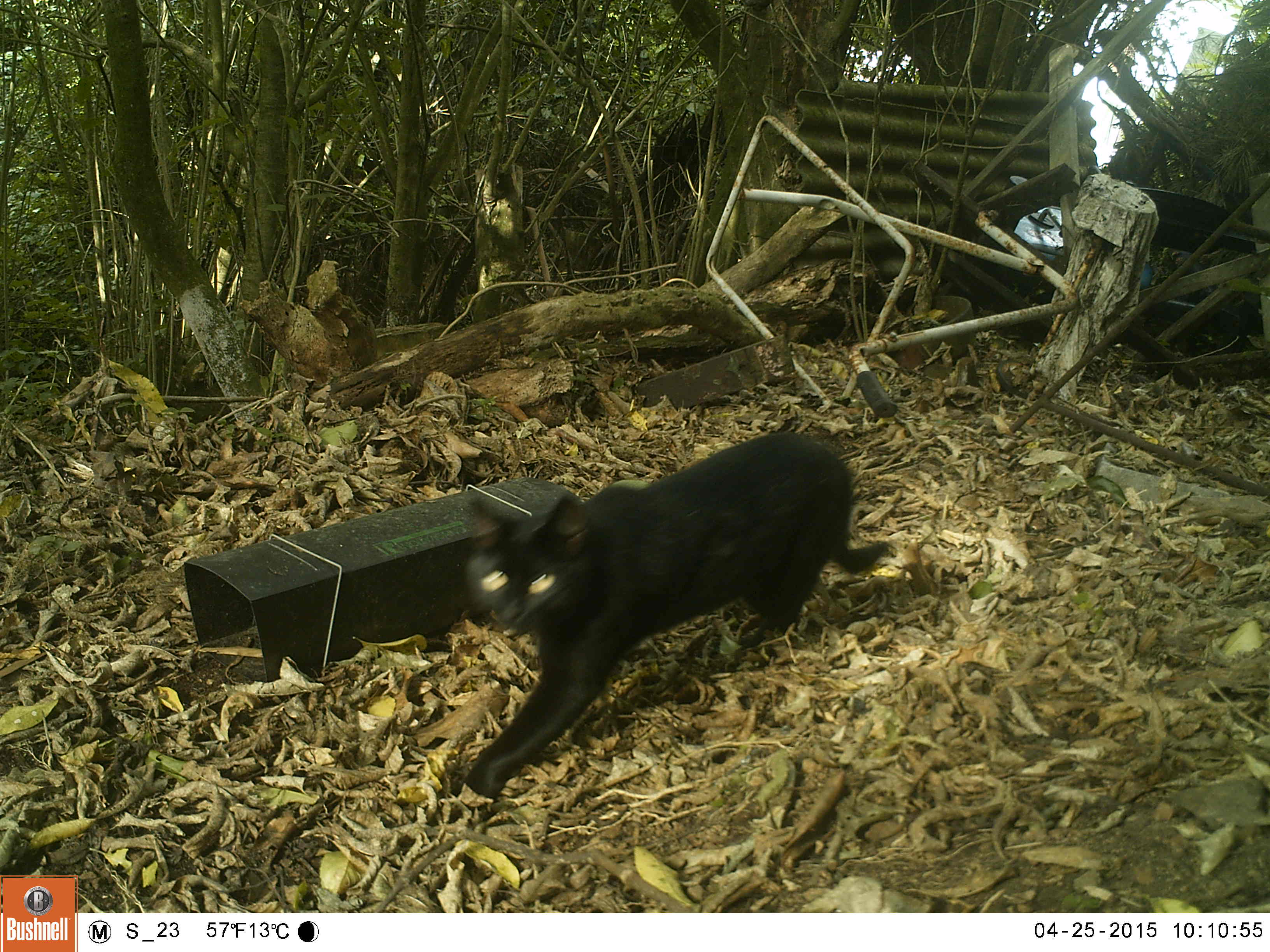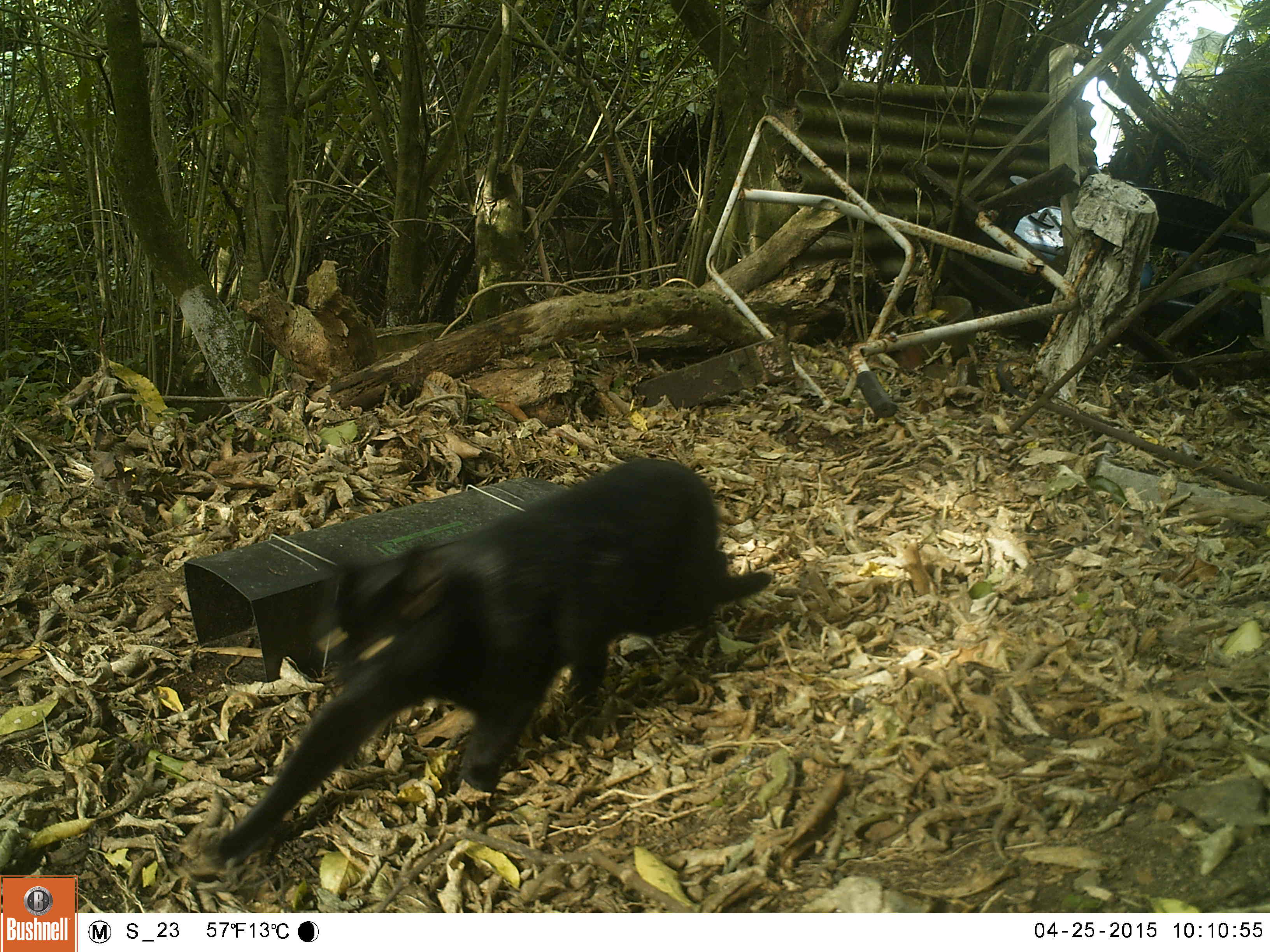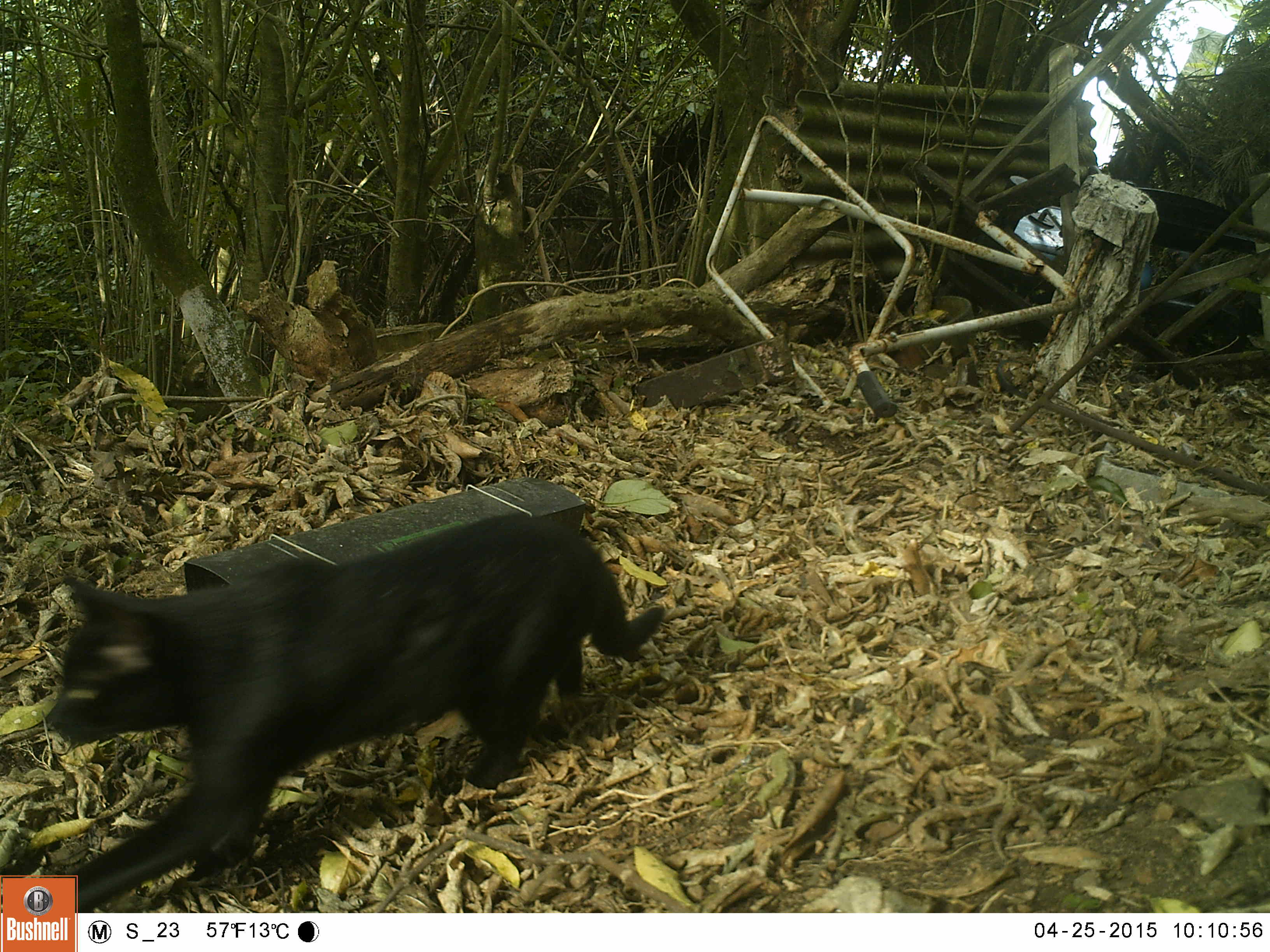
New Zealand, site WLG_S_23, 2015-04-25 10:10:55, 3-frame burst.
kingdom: Animalia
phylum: Chordata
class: Mammalia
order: Carnivora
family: Felidae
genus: Felis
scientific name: Felis catus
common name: domestic cat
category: cat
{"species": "cat (domestic cat) (Felis catus)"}